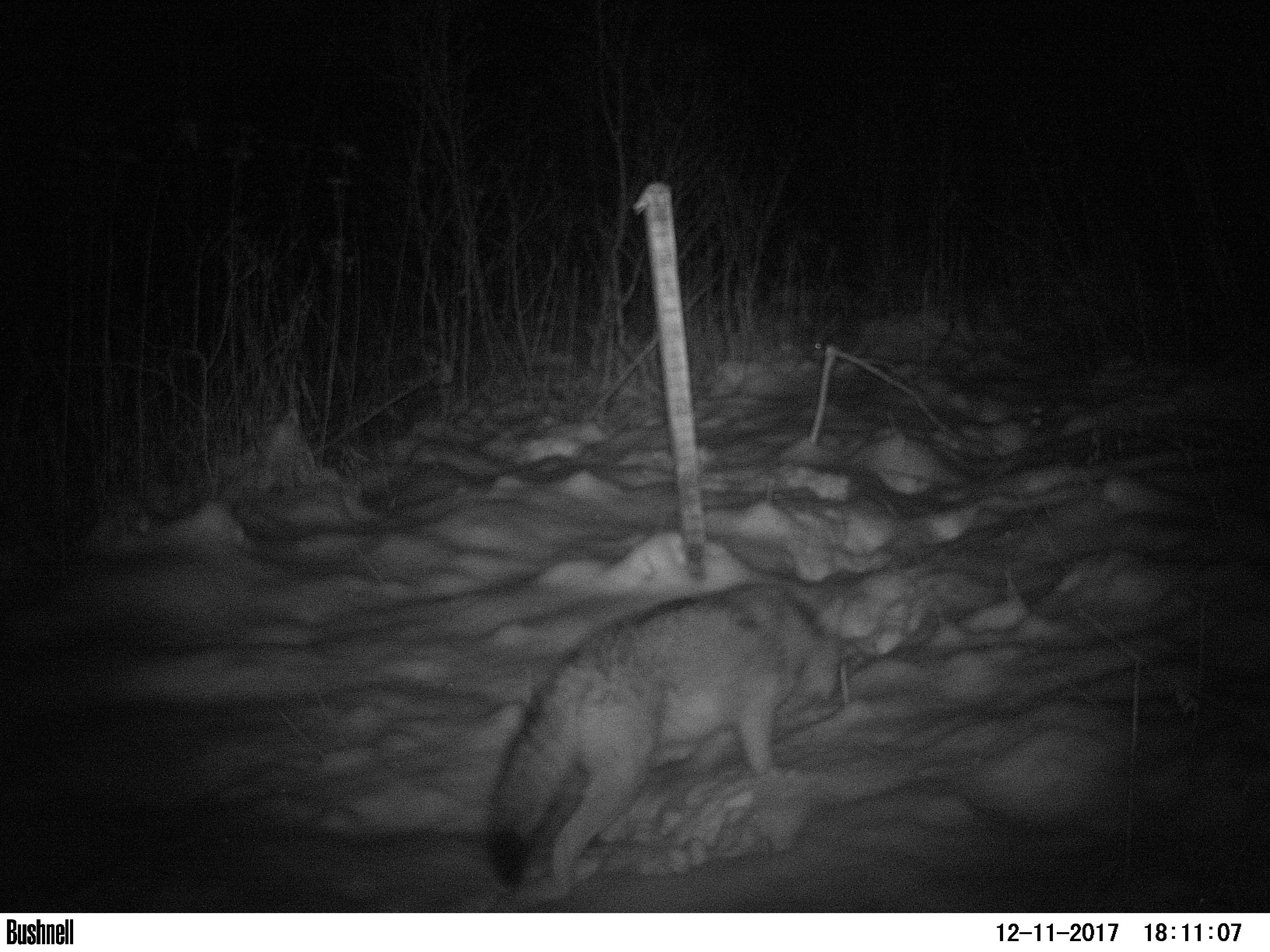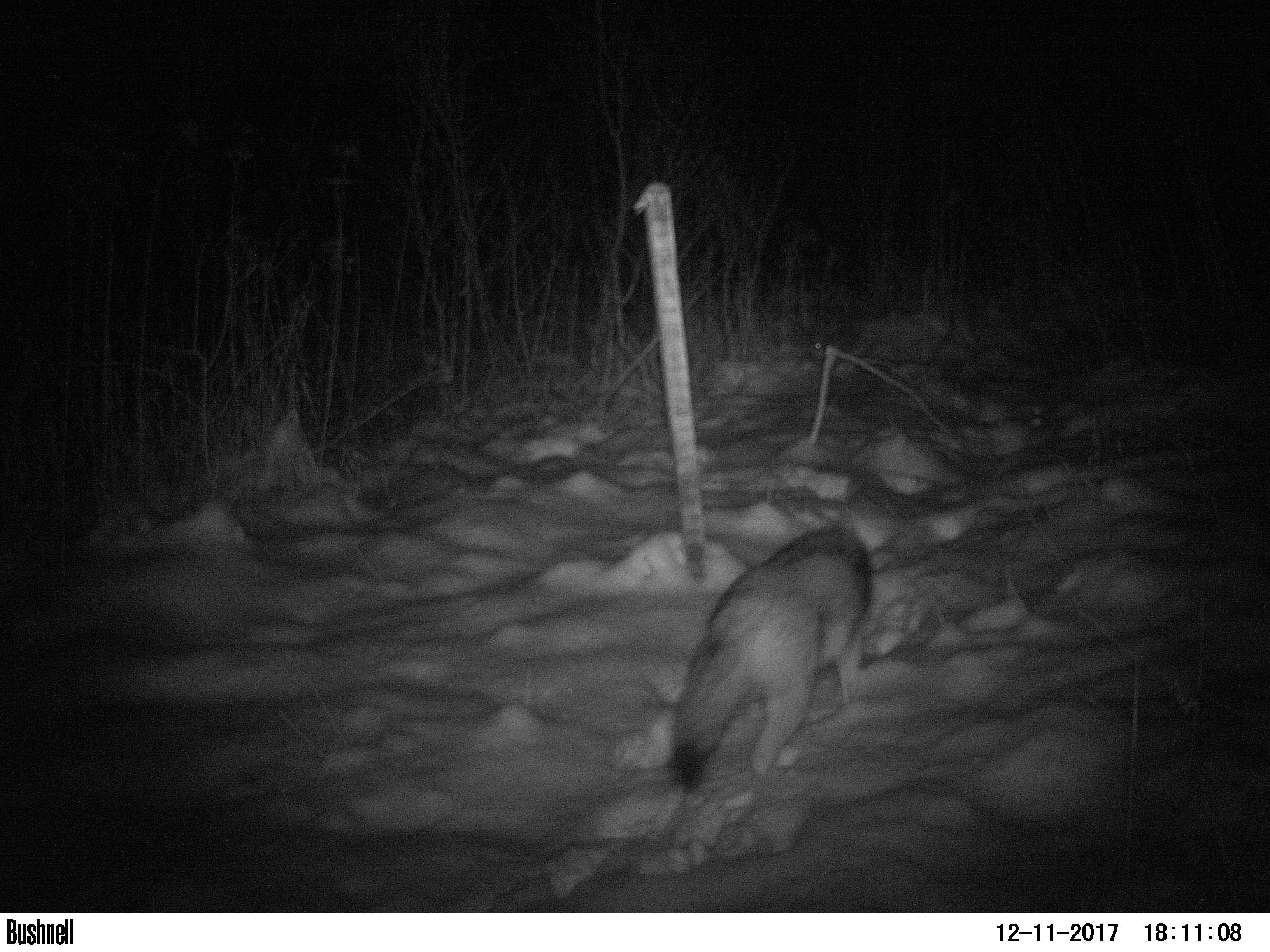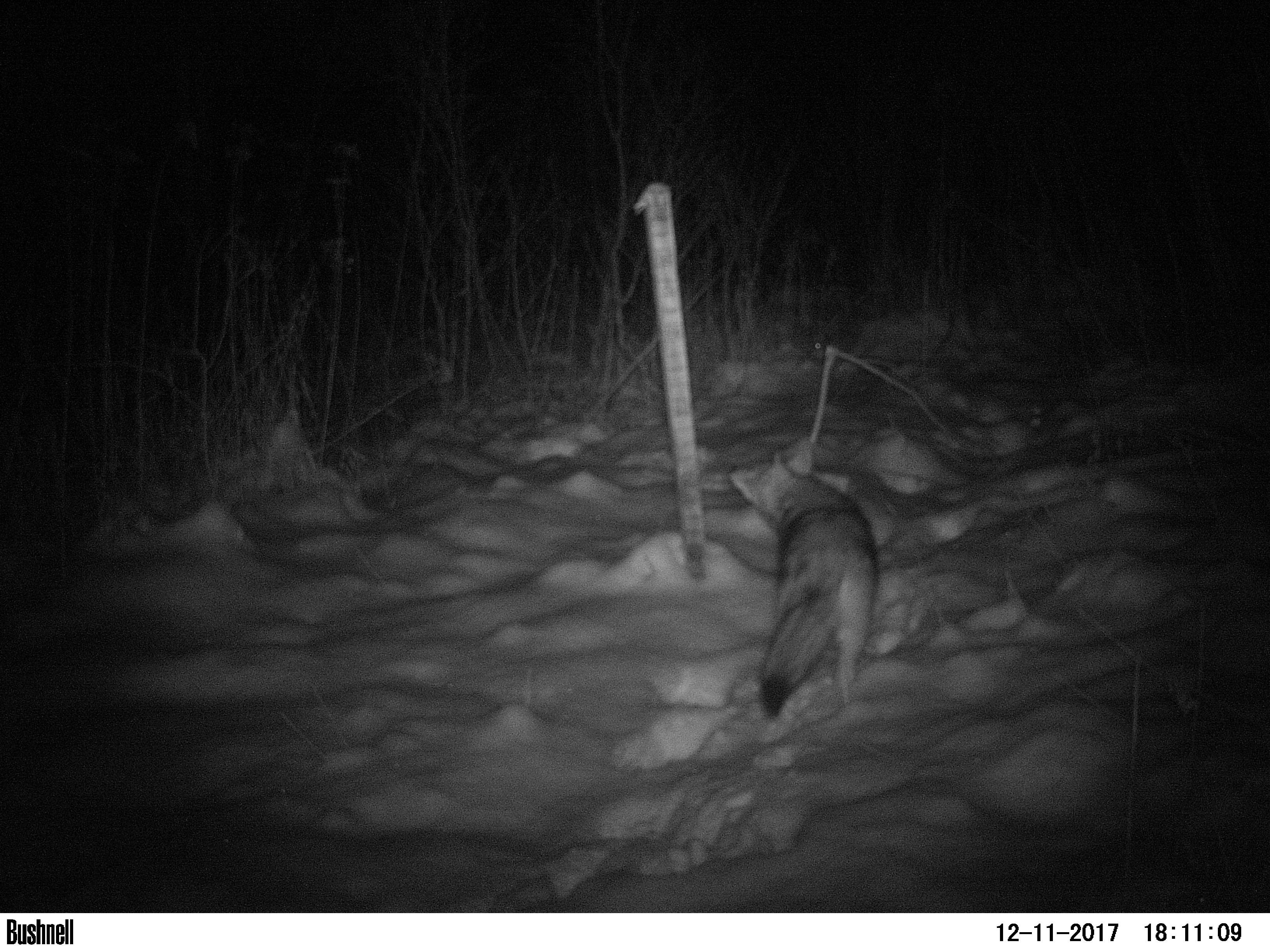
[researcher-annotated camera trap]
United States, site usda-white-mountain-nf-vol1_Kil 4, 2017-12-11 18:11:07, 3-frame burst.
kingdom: Animalia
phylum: Chordata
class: Mammalia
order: Carnivora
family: Canidae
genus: Canis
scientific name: Canis latrans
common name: coyote